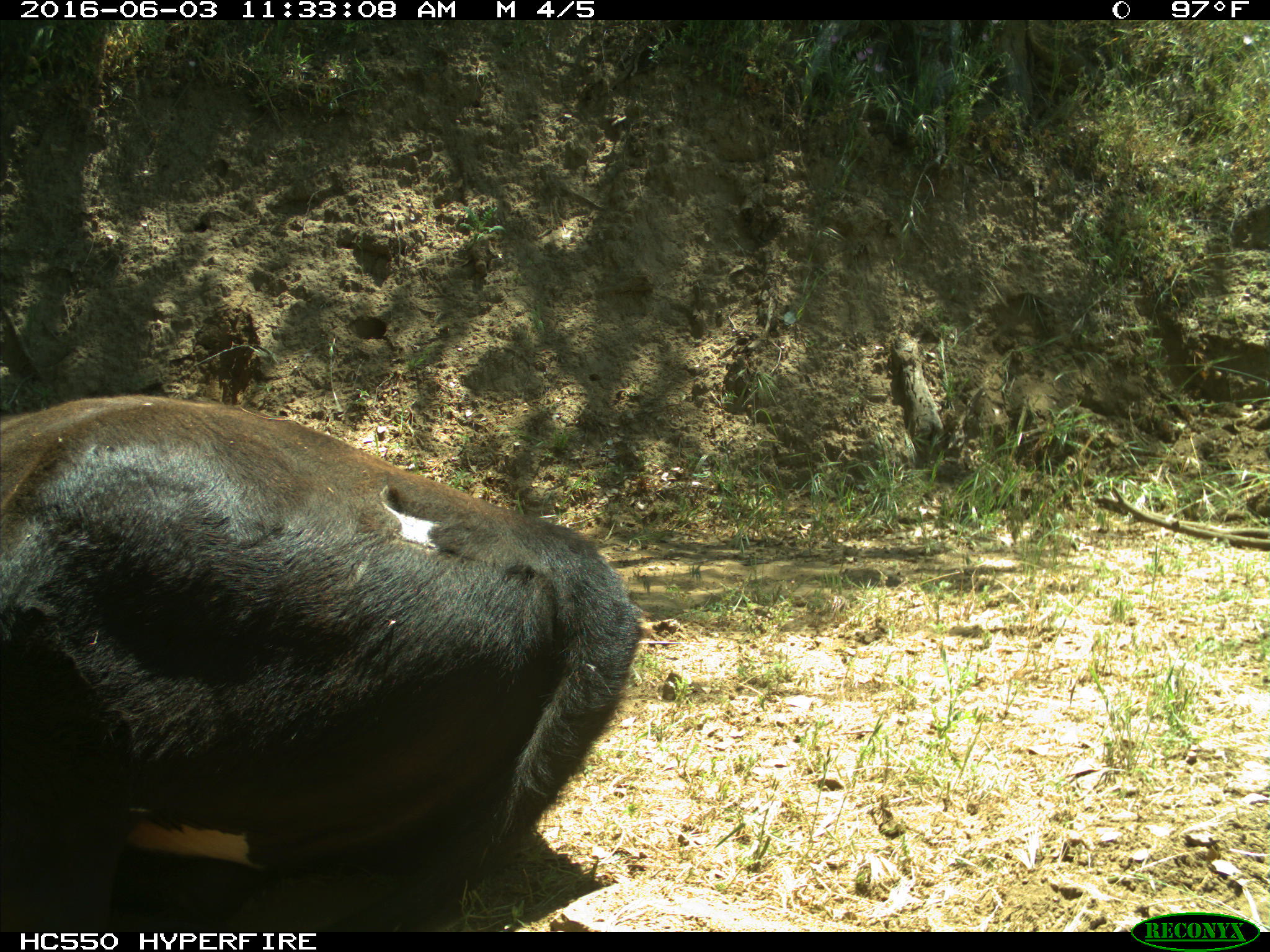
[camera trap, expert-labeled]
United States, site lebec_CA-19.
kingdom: Animalia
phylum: Chordata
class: Mammalia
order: Artiodactyla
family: Bovidae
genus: Bos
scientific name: Bos taurus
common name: domestic cow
Bos taurus (domestic cow).